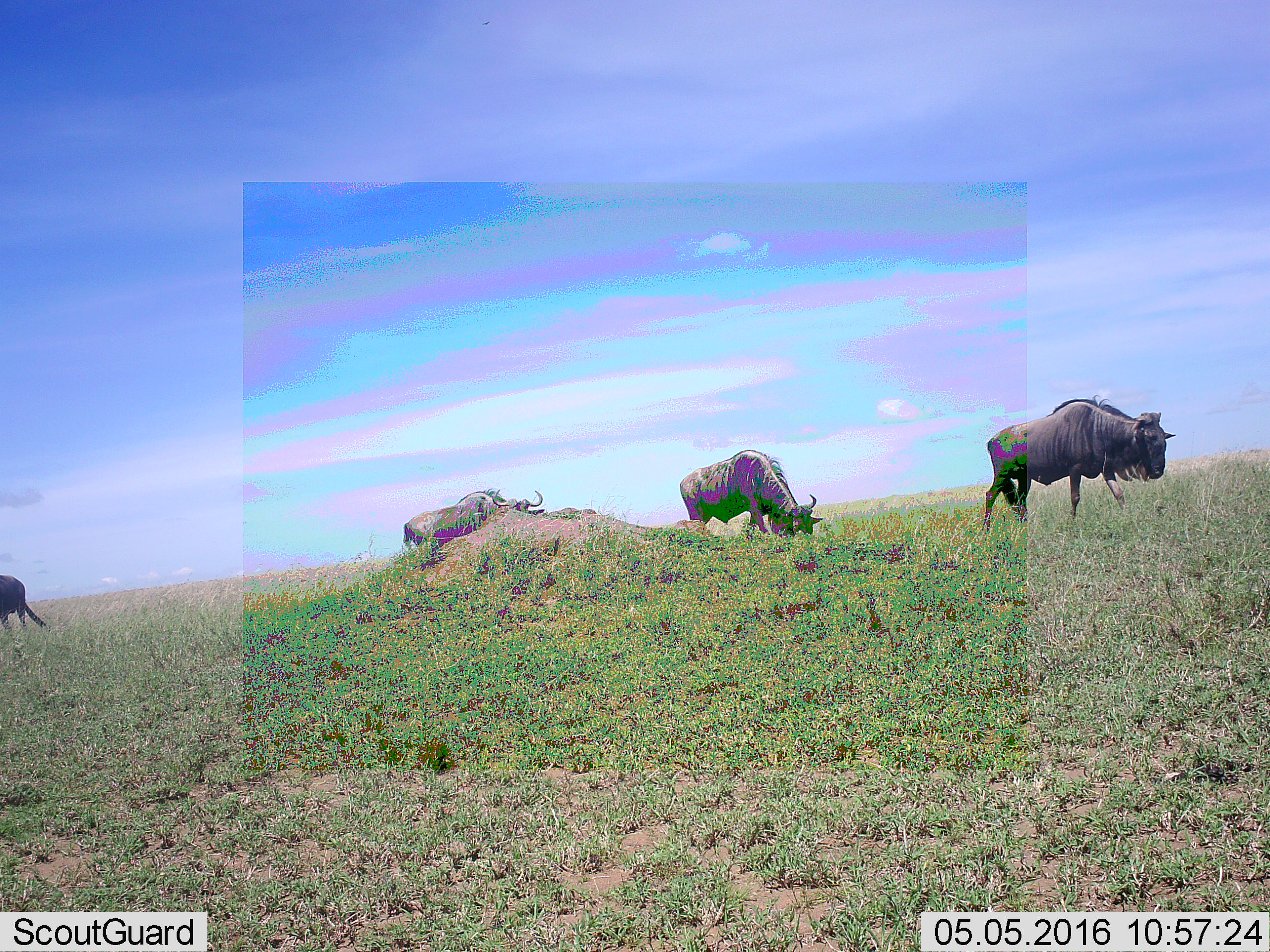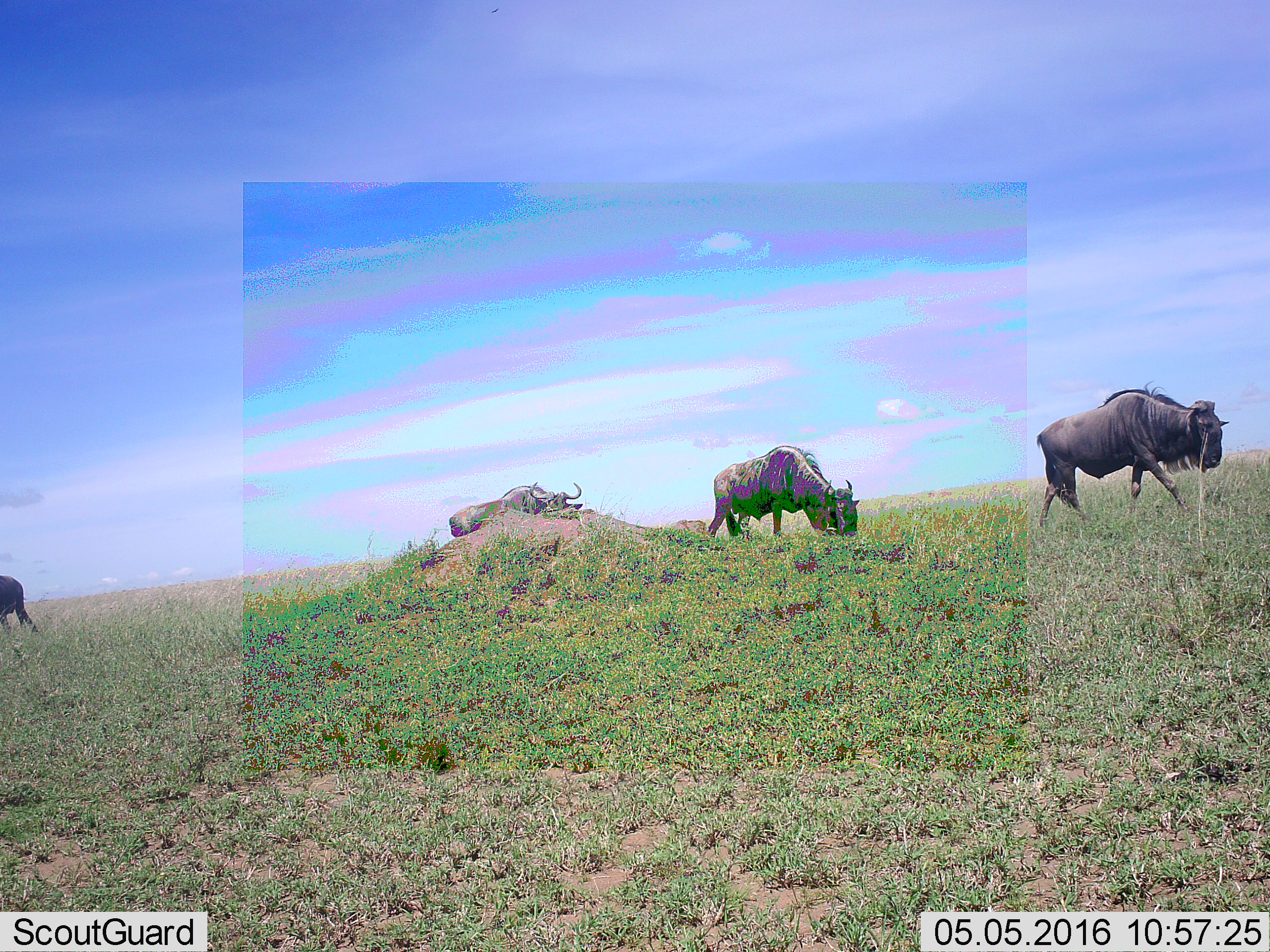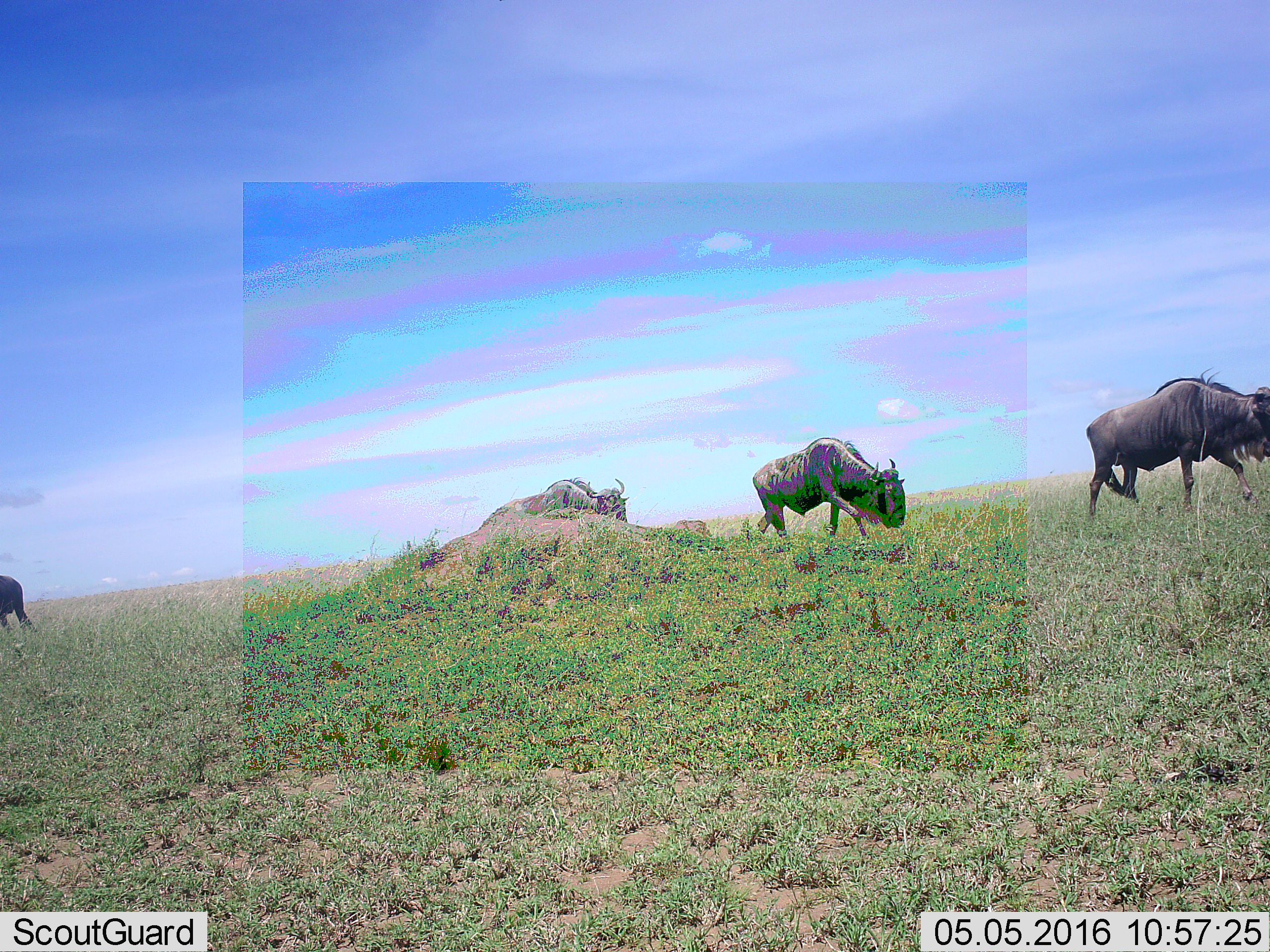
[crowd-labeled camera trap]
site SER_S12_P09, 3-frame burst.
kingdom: Animalia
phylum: Chordata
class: Mammalia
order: Artiodactyla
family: Bovidae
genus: Connochaetes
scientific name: Connochaetes taurinus taurinus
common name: blue wildebeest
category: wildebeestblue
Wildebeestblue (blue wildebeest) (Connochaetes taurinus taurinus), count 4. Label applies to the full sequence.